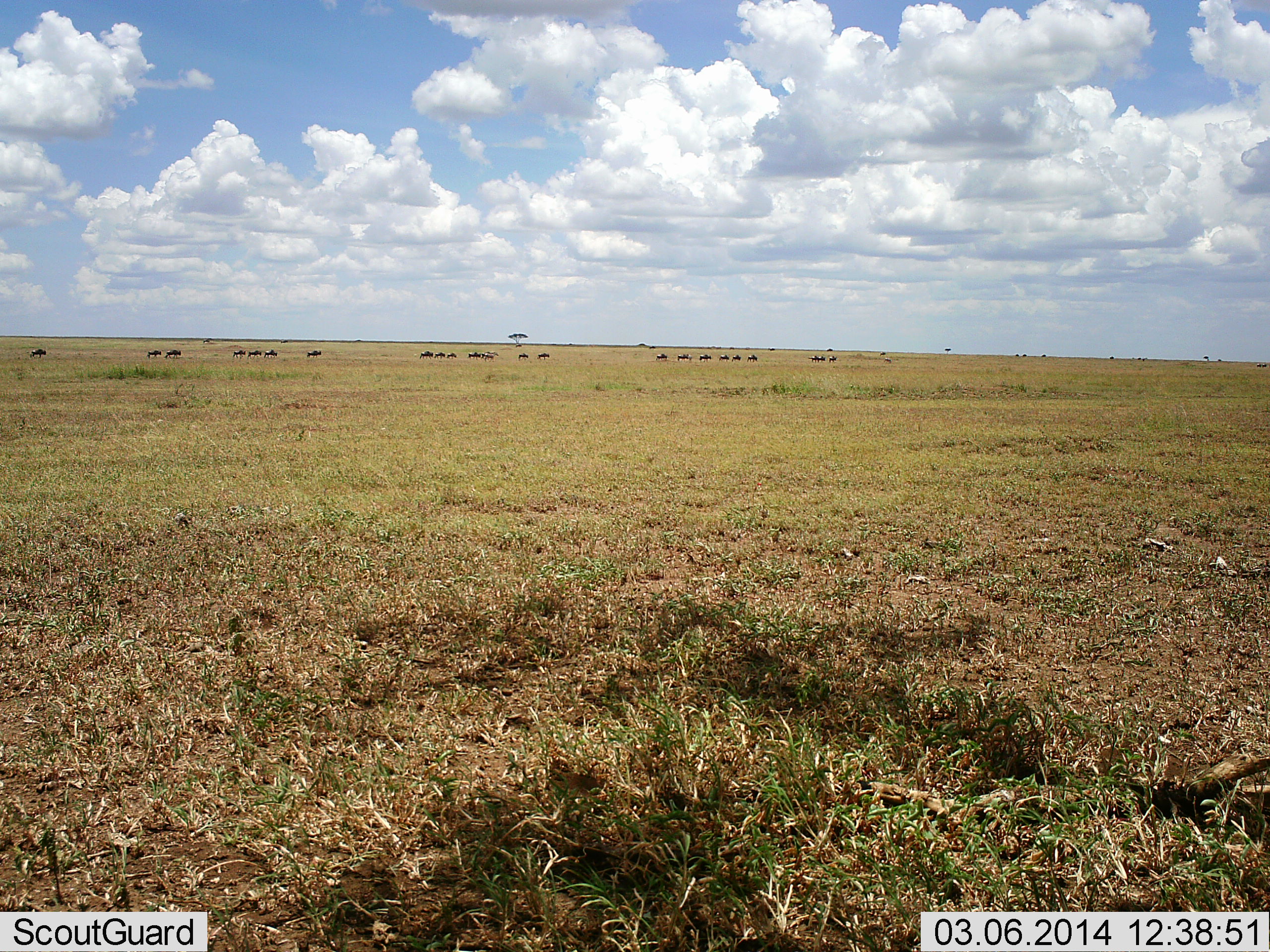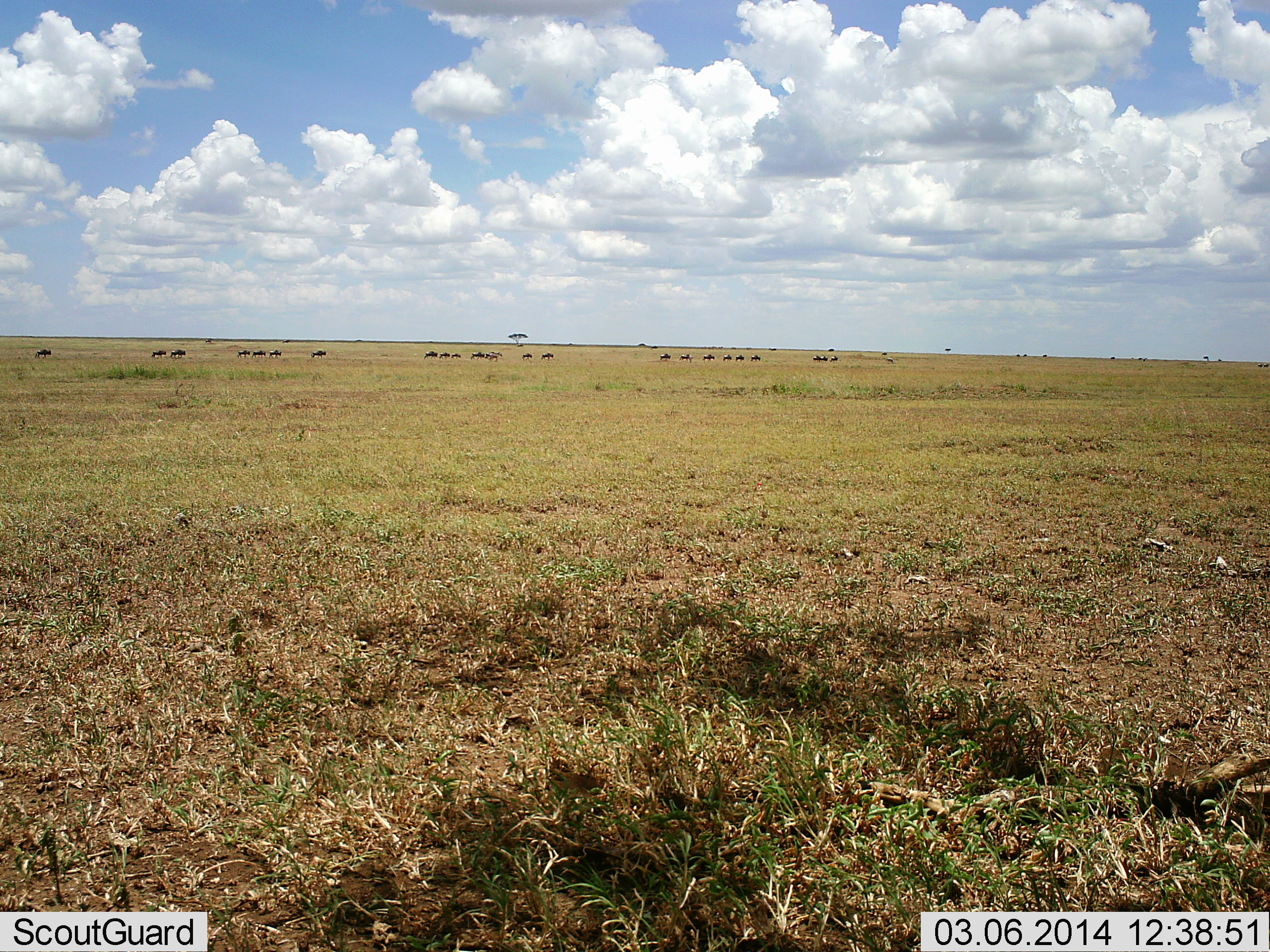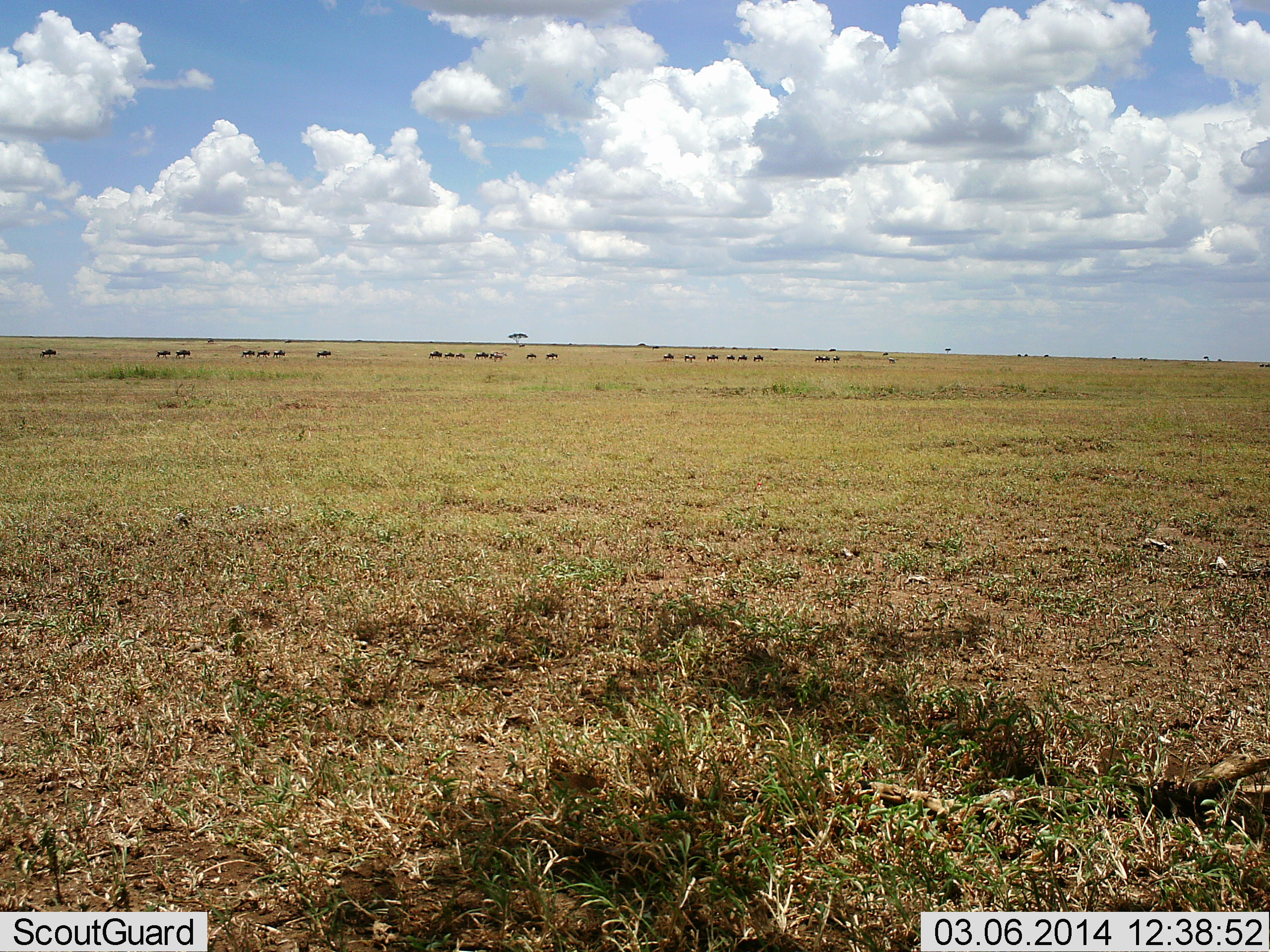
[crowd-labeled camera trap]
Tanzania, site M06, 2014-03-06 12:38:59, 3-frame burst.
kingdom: Animalia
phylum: Chordata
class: Mammalia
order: Artiodactyla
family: Bovidae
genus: Connochaetes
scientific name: Connochaetes taurinus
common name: blue wildebeest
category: wildebeest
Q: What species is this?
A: Wildebeest (blue wildebeest) (Connochaetes taurinus).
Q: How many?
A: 11-50.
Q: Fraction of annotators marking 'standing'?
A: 9%.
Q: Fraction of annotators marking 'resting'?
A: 0%.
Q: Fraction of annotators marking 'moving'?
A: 82%.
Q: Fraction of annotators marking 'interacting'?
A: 0%.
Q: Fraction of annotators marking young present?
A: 0%.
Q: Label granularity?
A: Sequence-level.